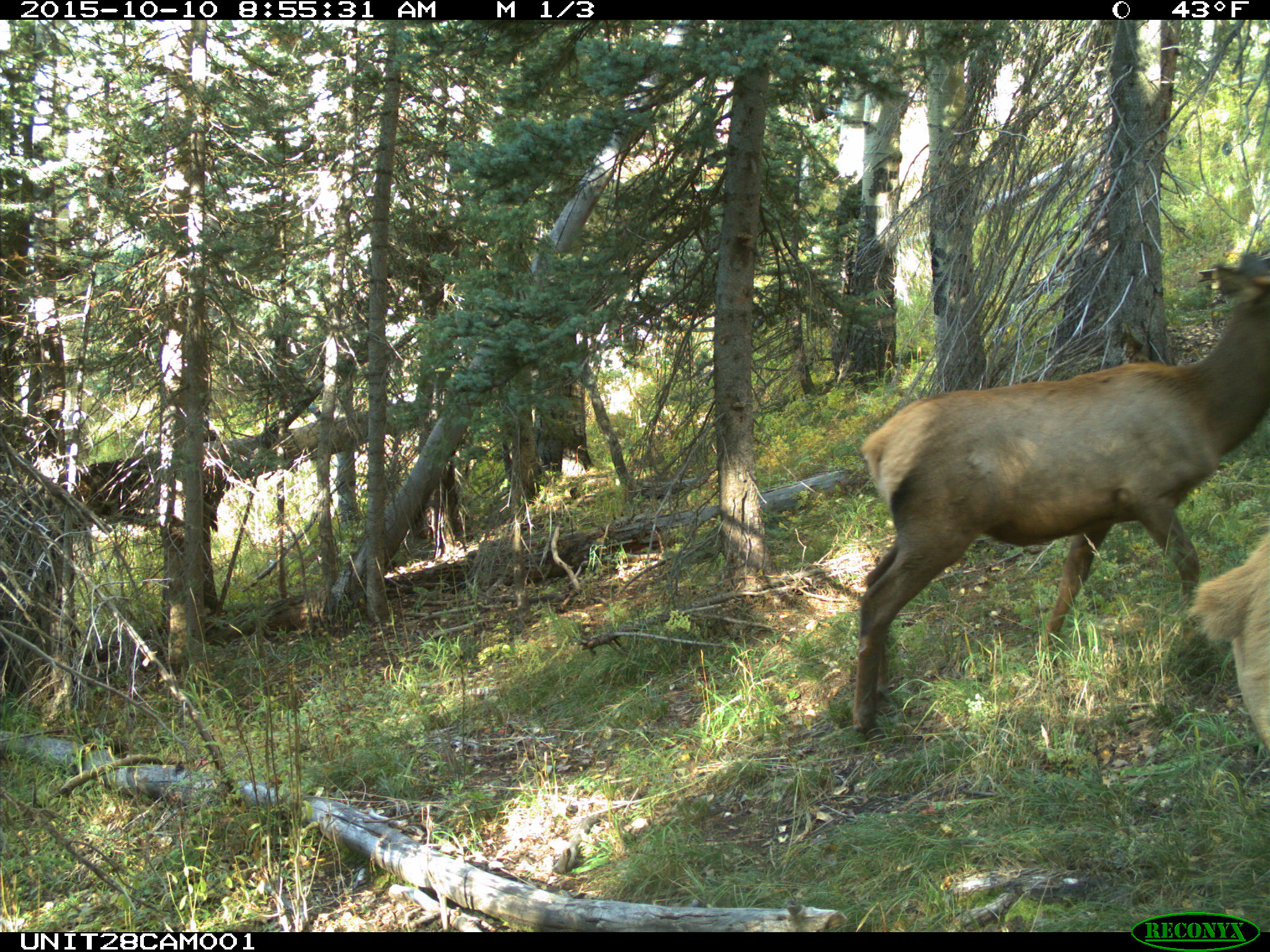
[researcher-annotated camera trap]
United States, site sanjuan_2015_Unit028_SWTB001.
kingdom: Animalia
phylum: Chordata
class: Mammalia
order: Artiodactyla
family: Cervidae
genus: Cervus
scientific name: Cervus elaphus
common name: red deer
Cervus elaphus (red deer).